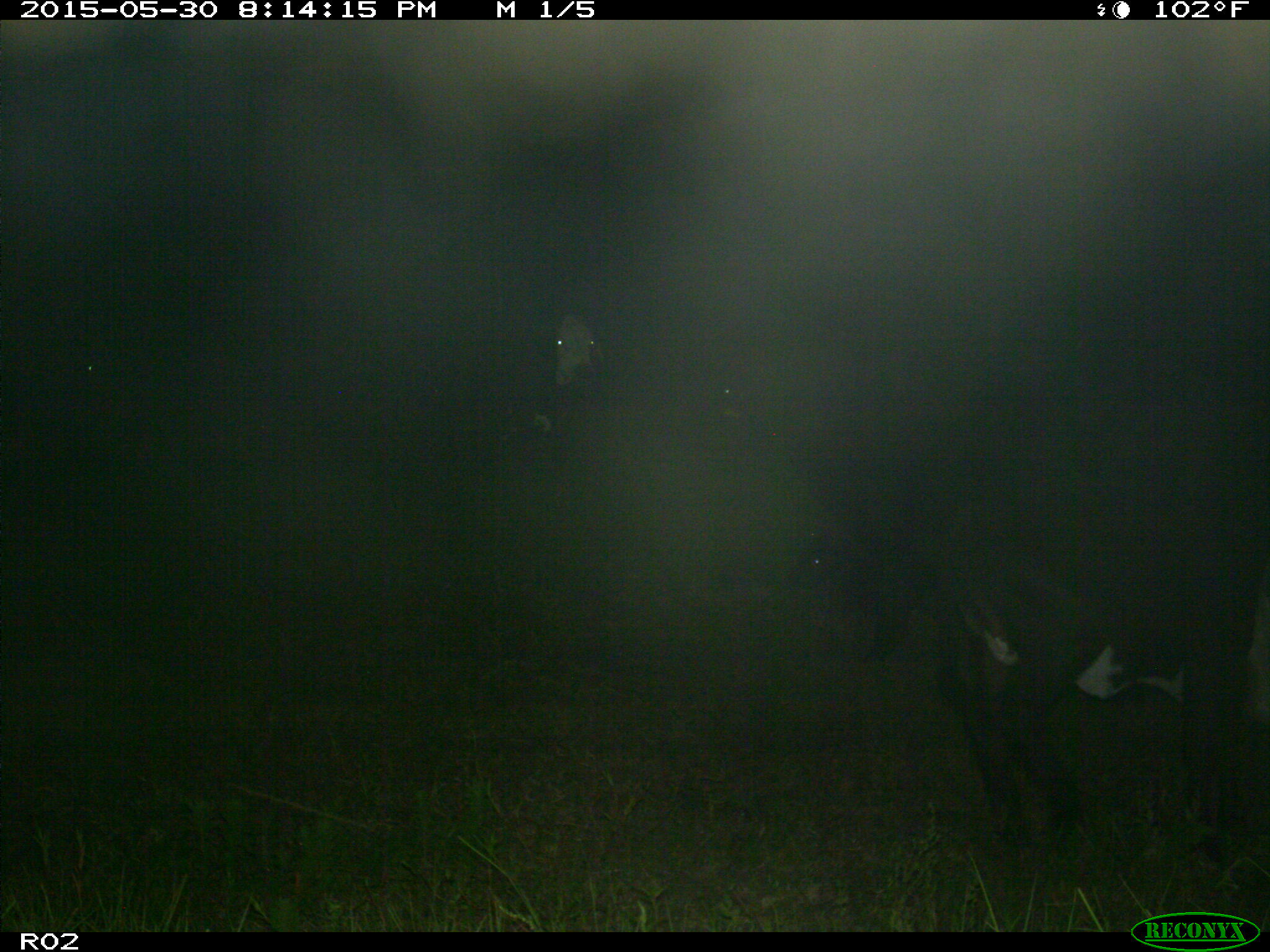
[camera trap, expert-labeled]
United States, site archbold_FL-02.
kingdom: Animalia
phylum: Chordata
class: Mammalia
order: Artiodactyla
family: Bovidae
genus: Bos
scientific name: Bos taurus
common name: domestic cow